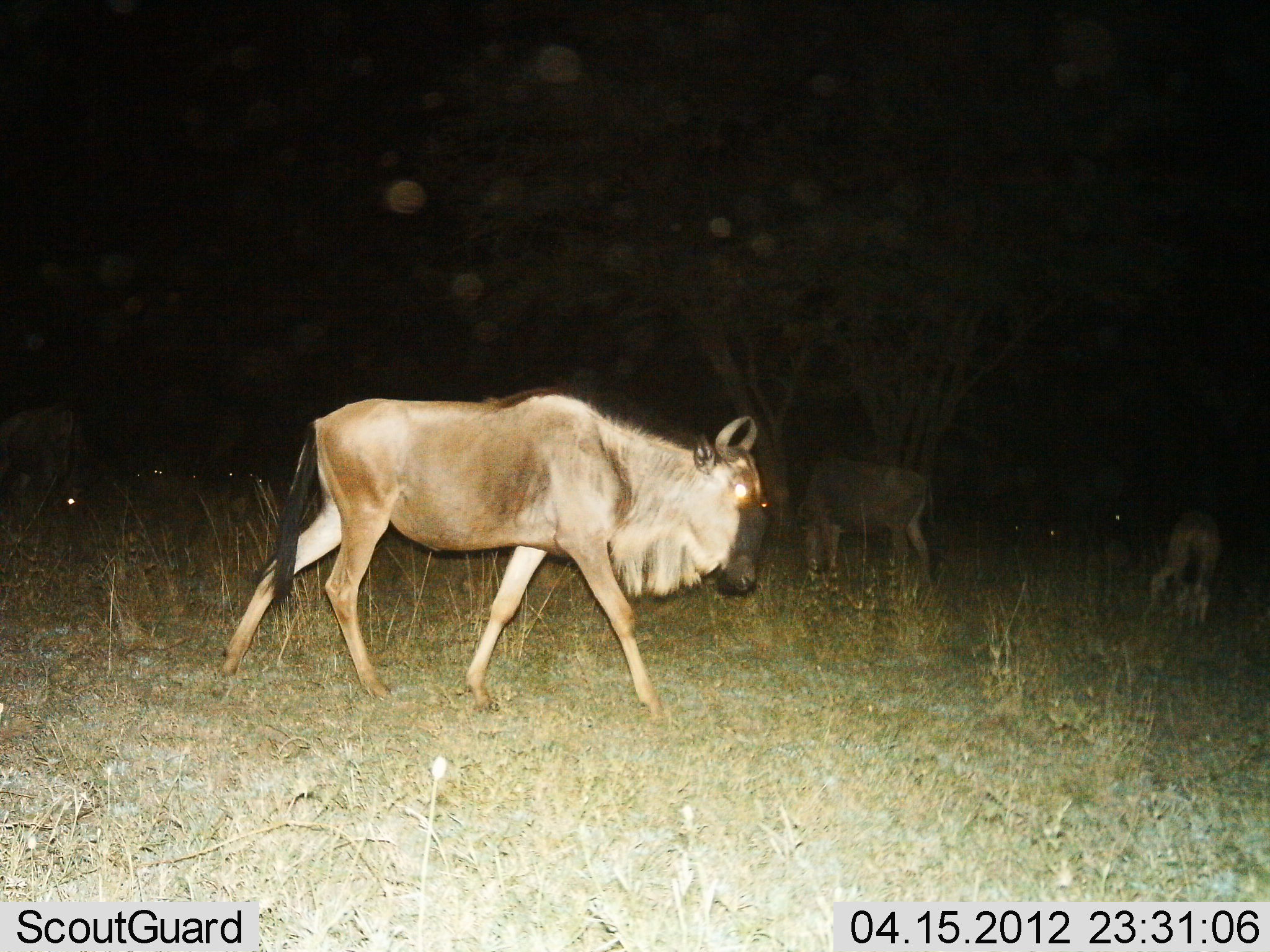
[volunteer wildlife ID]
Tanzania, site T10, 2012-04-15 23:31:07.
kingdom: Animalia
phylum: Chordata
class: Mammalia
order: Artiodactyla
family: Bovidae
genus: Connochaetes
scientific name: Connochaetes taurinus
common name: blue wildebeest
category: wildebeest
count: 4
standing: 47%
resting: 20%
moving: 87%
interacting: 0%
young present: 13%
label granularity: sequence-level